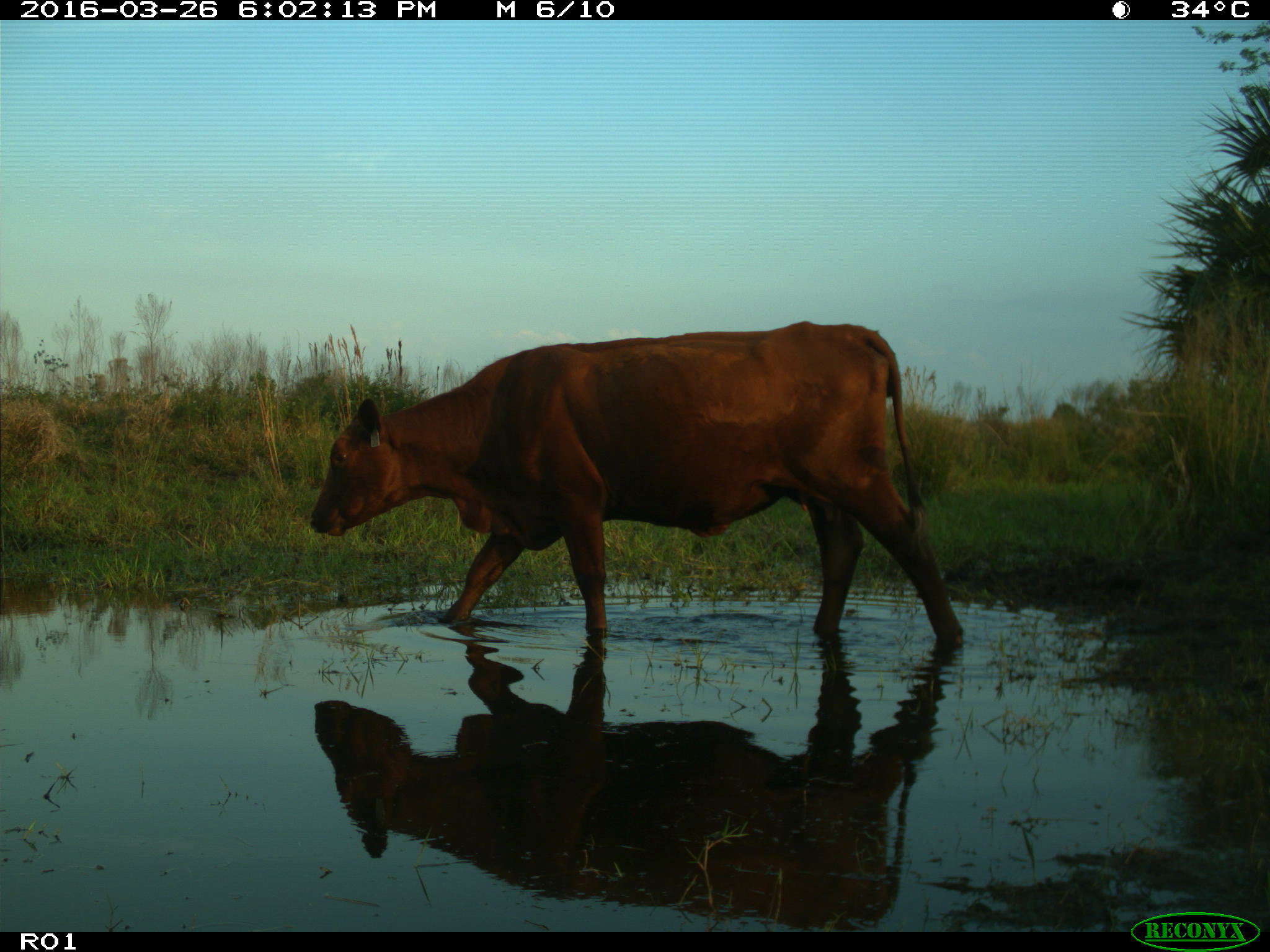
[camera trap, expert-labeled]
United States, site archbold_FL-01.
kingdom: Animalia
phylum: Chordata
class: Mammalia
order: Artiodactyla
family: Bovidae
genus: Bos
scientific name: Bos taurus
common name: domestic cow